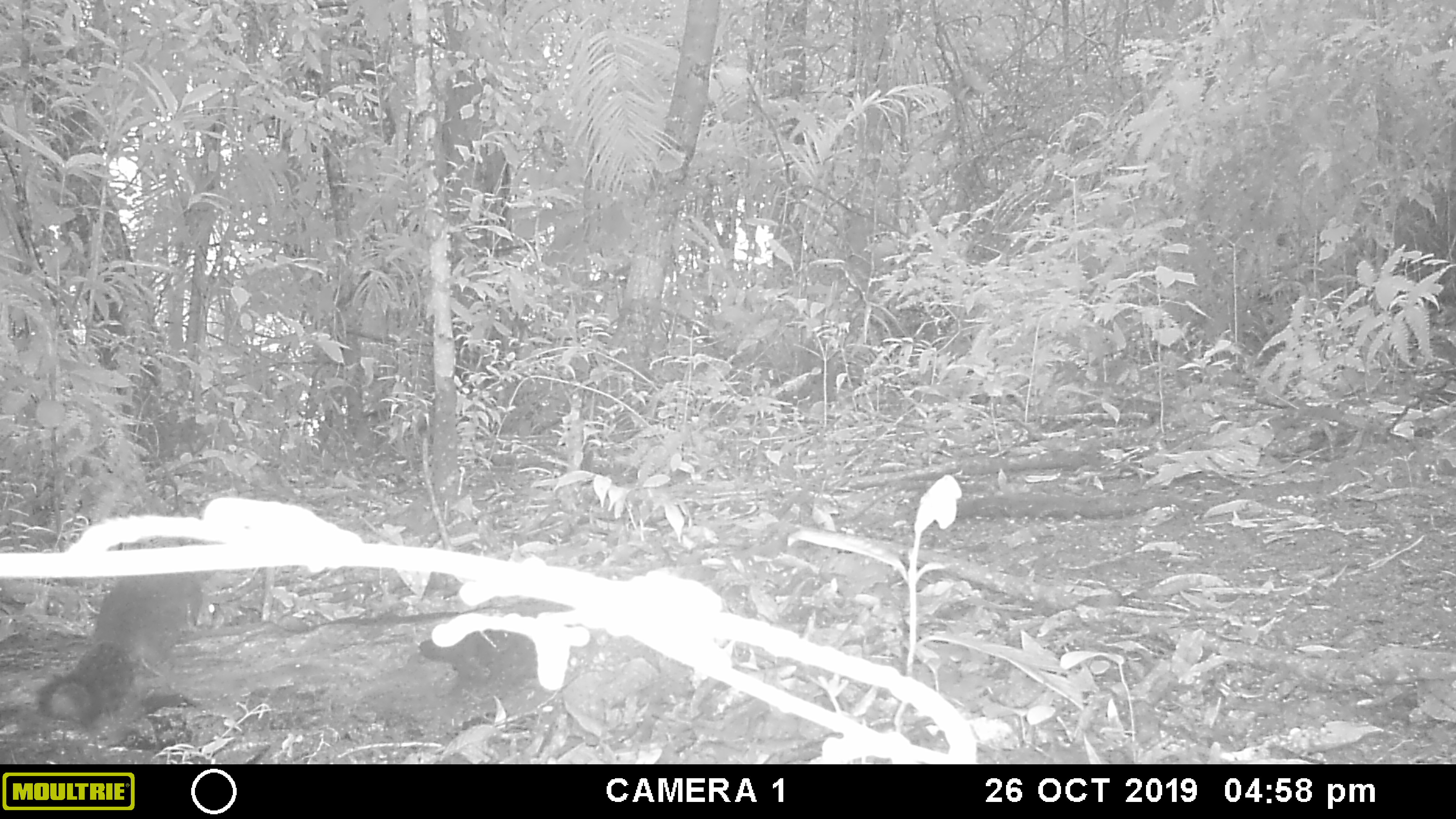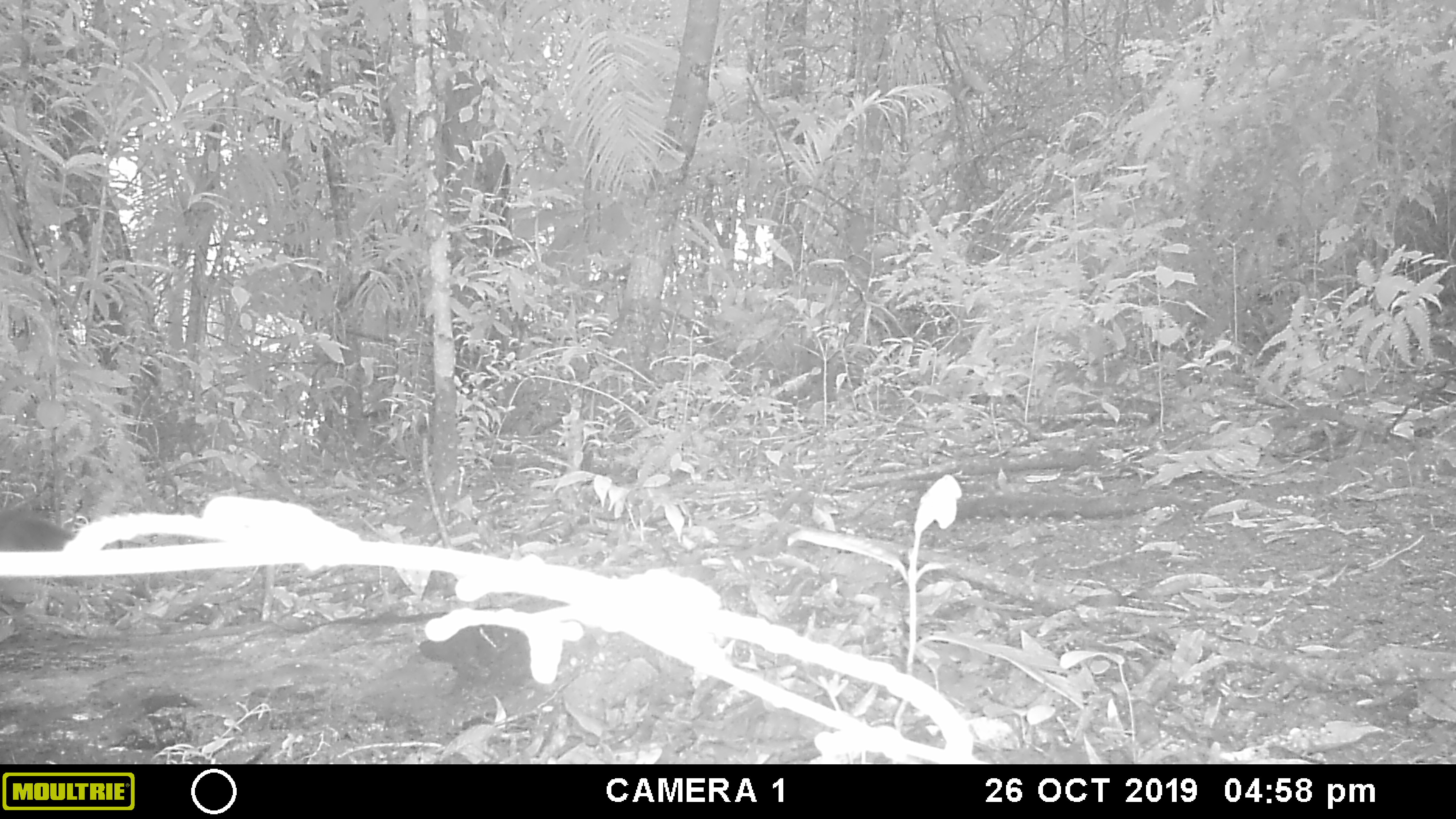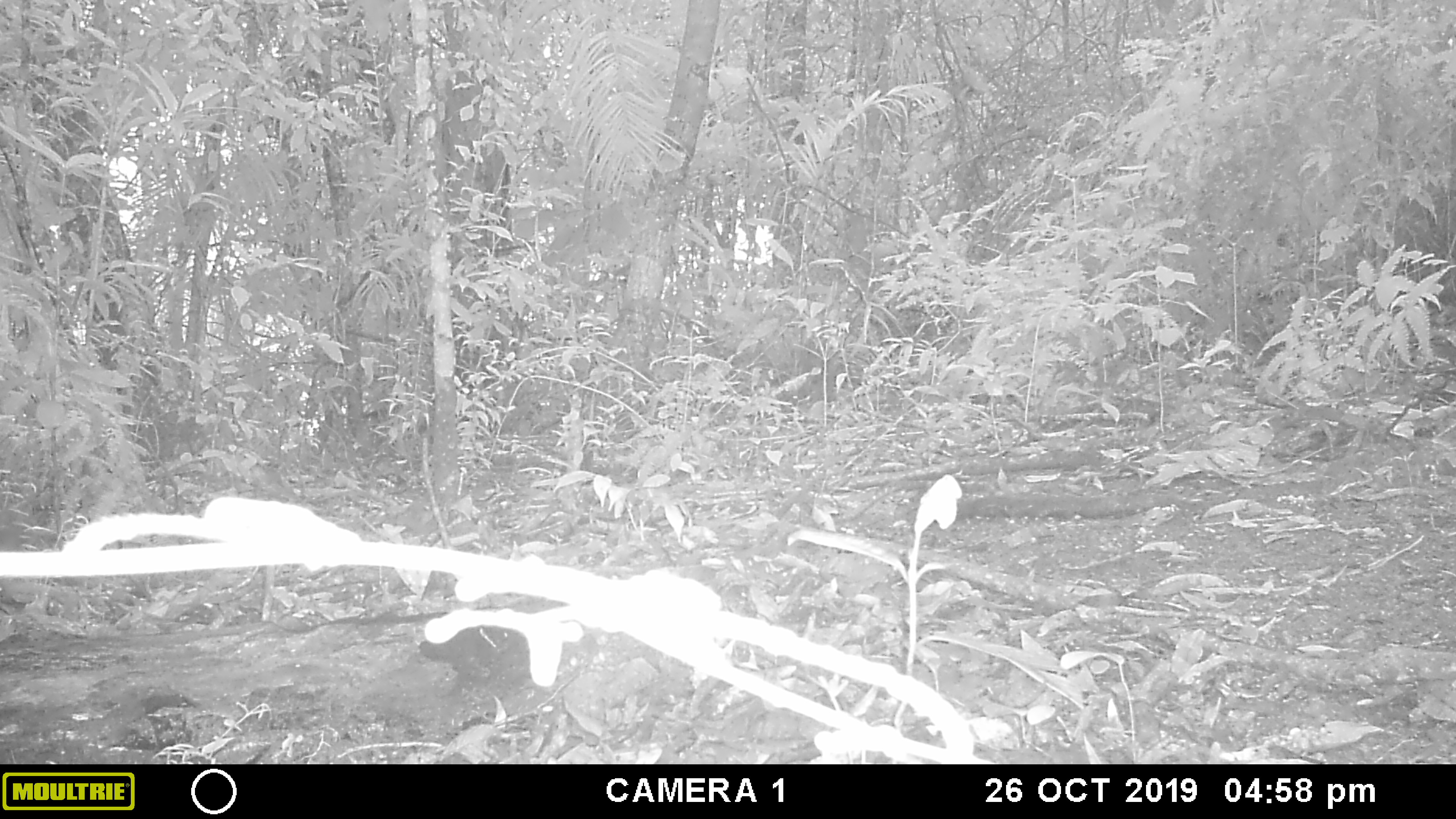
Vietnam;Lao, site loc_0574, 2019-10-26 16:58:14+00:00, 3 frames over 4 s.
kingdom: Animalia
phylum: Chordata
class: Mammalia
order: Rodentia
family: Sciuridae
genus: Sciurus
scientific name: Sciurus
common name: squirrel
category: unidentified squirrel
Unidentified squirrel (squirrel) (Sciurus). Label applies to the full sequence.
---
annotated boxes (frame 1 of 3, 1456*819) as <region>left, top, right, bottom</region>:
unidentified squirrel: <region>35, 574, 206, 727</region>